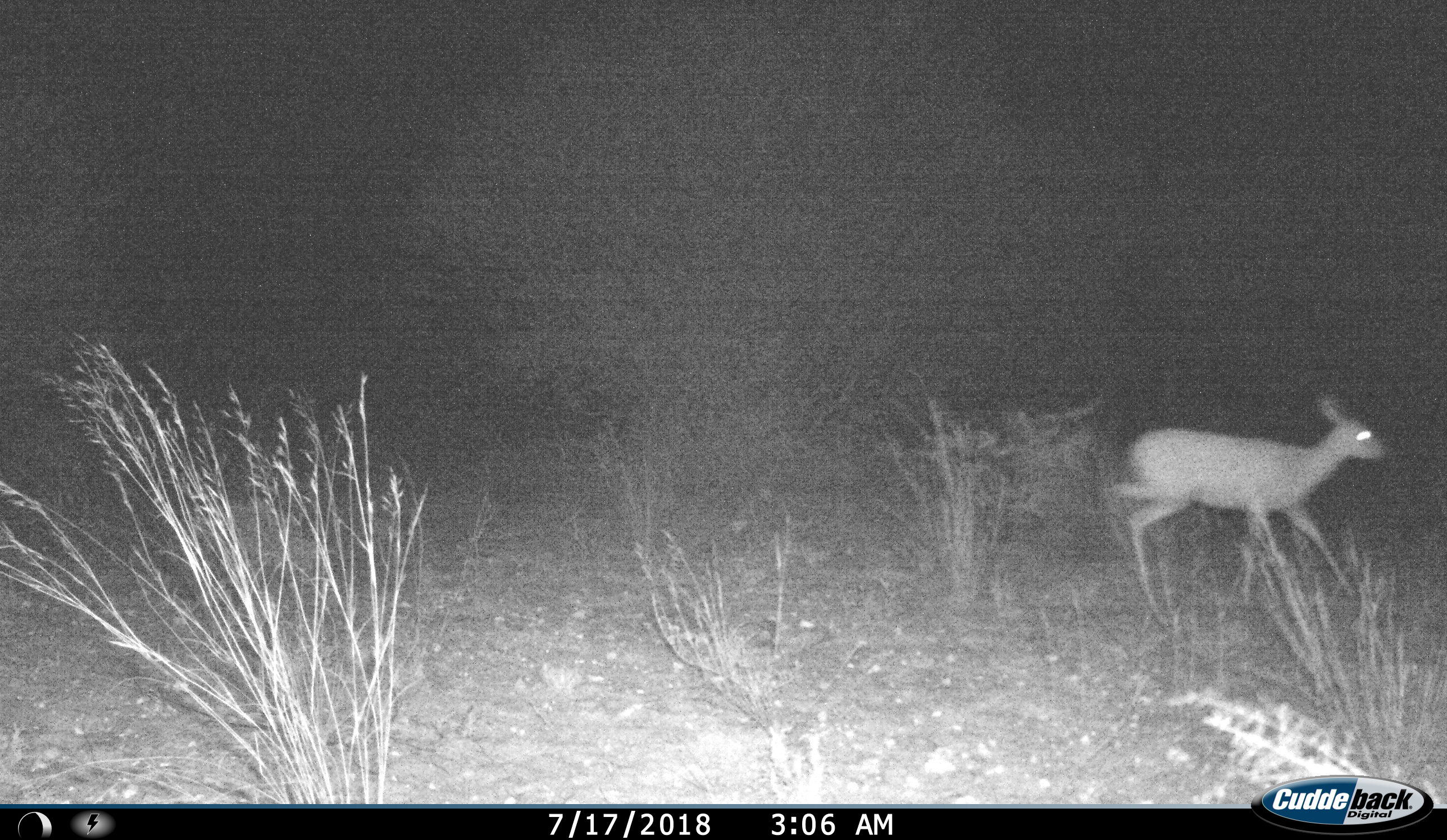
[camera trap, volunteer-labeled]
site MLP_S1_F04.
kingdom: Animalia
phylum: Chordata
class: Mammalia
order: Artiodactyla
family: Bovidae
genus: Raphicerus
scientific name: Raphicerus campestris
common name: steenbok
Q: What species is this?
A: Steenbok (Raphicerus campestris).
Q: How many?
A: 1.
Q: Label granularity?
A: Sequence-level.